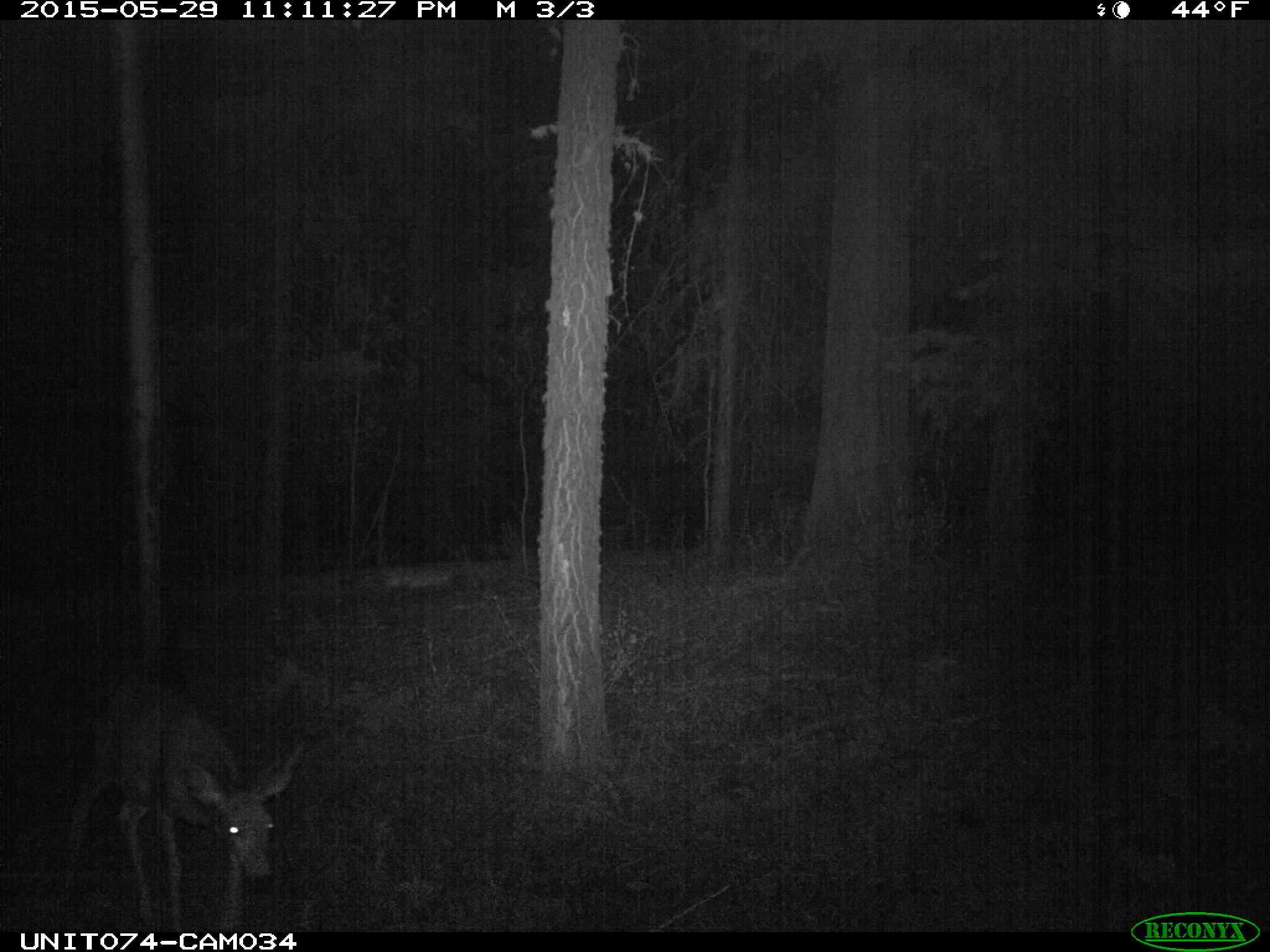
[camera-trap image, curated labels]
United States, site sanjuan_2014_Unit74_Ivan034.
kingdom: Animalia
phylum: Chordata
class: Mammalia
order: Artiodactyla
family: Cervidae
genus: Odocoileus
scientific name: Odocoileus hemionus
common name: mule deer